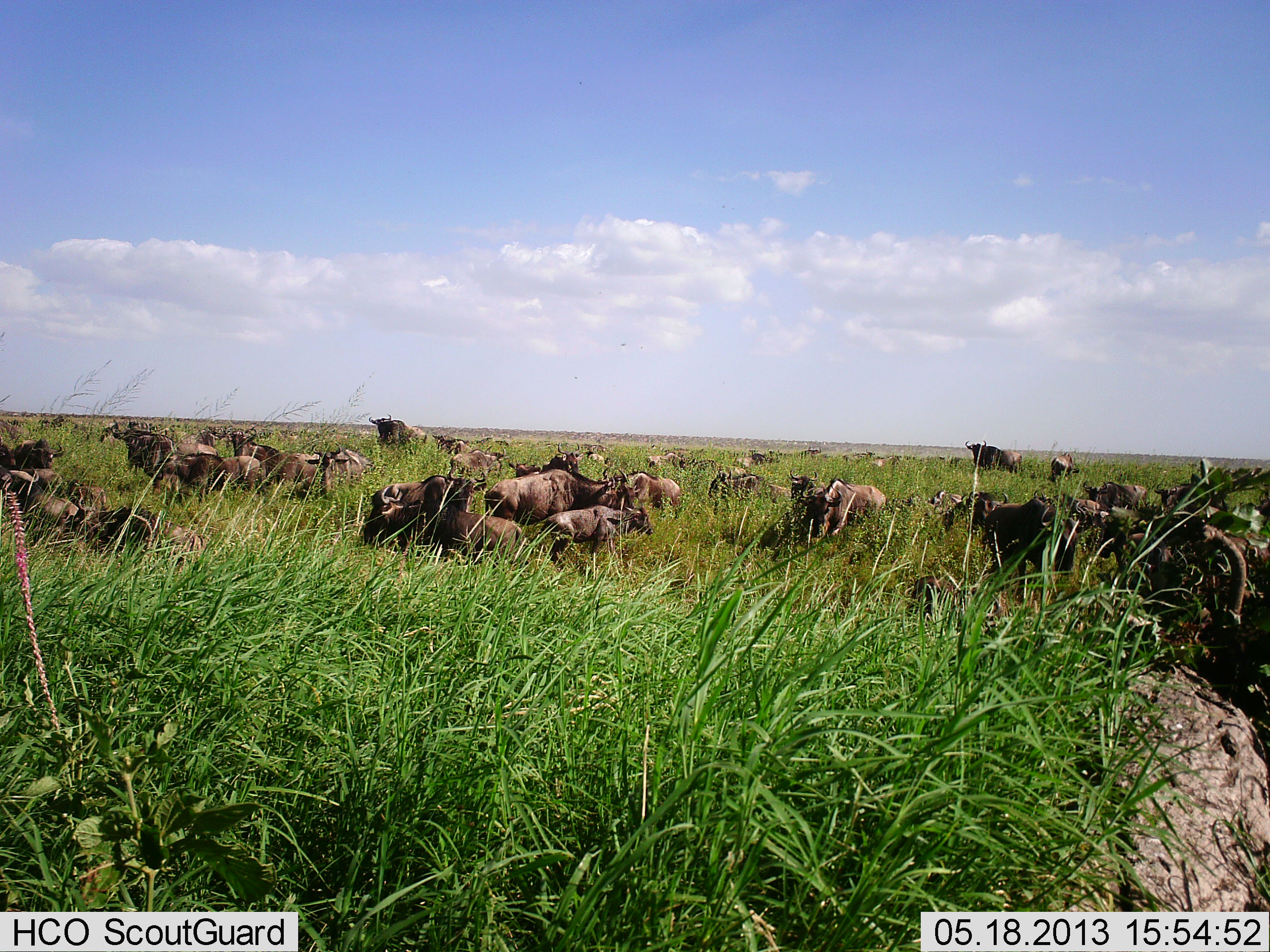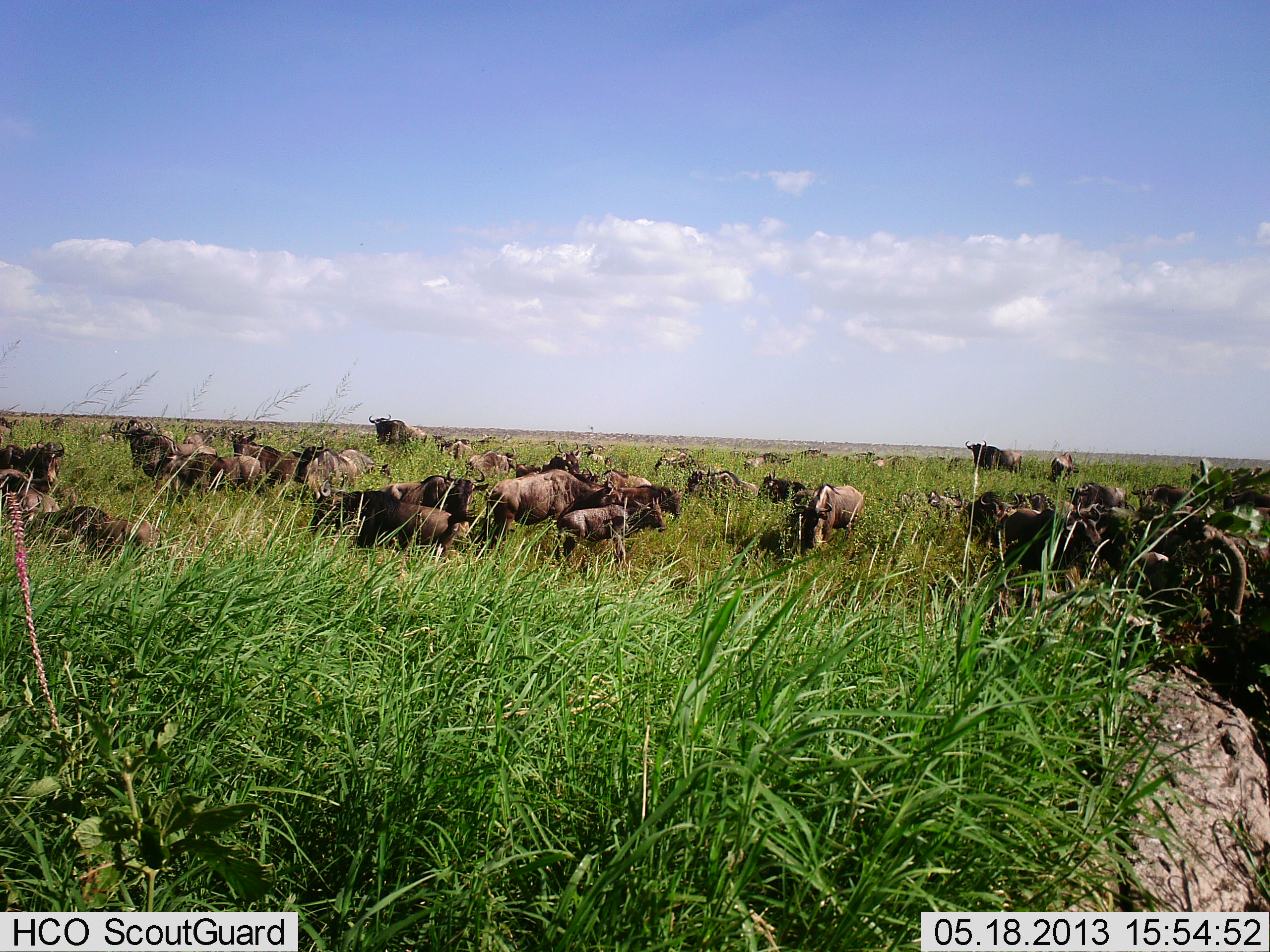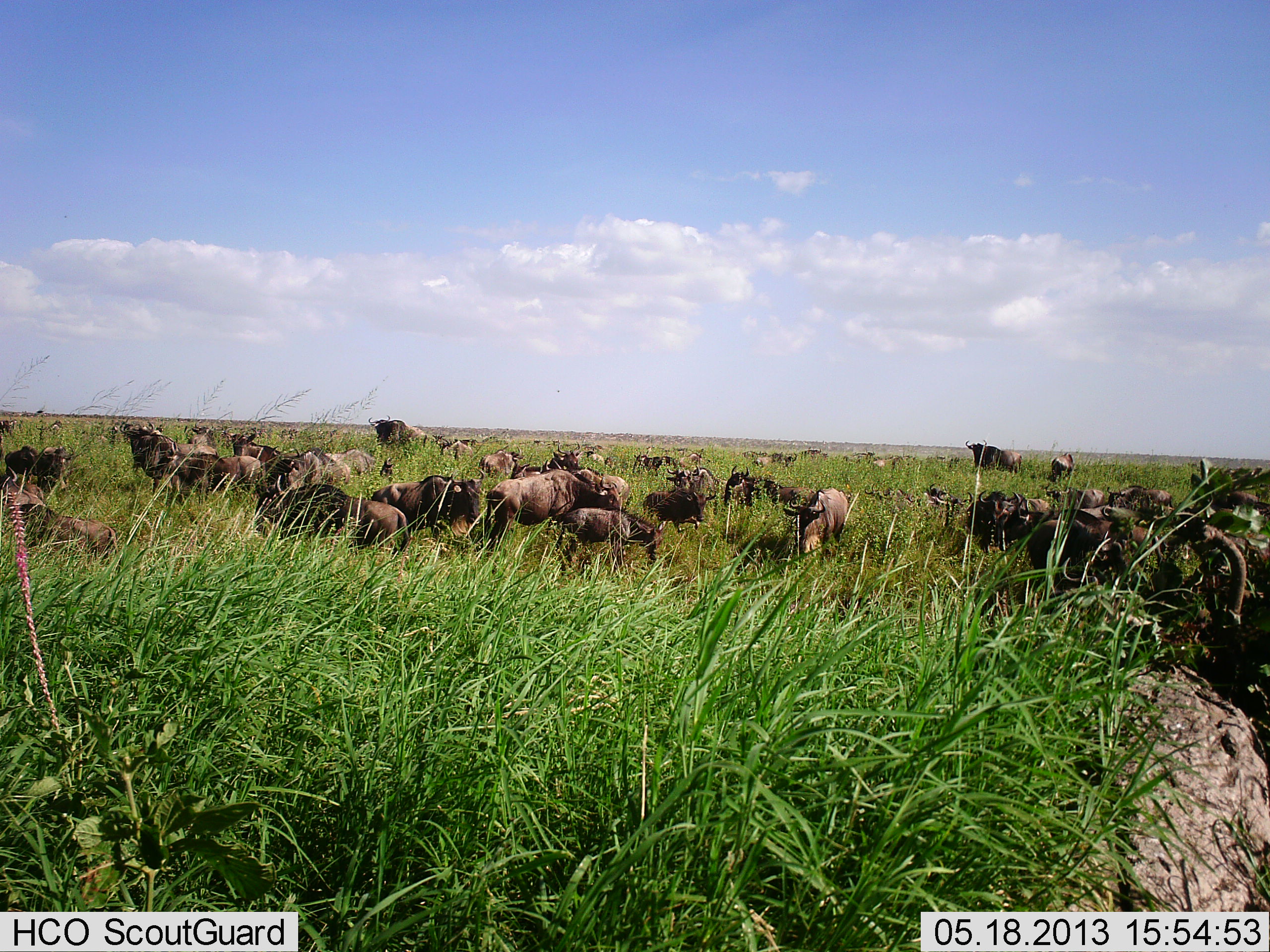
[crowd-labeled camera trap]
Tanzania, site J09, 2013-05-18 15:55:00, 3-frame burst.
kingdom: Animalia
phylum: Chordata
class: Mammalia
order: Artiodactyla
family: Bovidae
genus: Connochaetes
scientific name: Connochaetes taurinus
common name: blue wildebeest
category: wildebeest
Wildebeest (blue wildebeest) (Connochaetes taurinus), count 51+. Behavior (volunteer vote fractions): standing 80%, resting 30%, moving 70%, interacting 20%. Young present (vote fraction): 70%. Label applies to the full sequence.